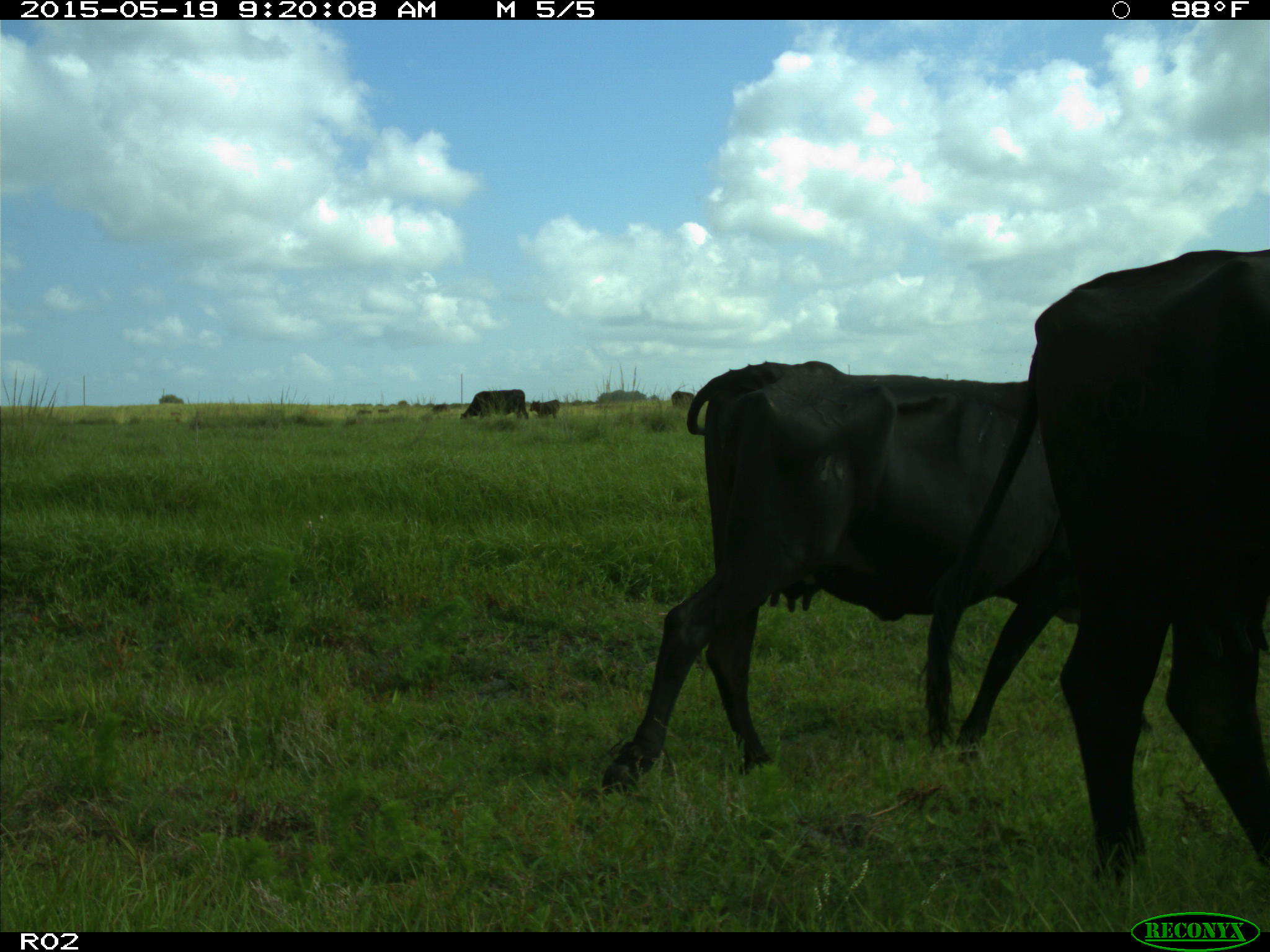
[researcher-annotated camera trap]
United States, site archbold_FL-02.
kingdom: Animalia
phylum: Chordata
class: Mammalia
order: Artiodactyla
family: Bovidae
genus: Bos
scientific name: Bos taurus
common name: domestic cow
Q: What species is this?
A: Bos taurus (domestic cow).